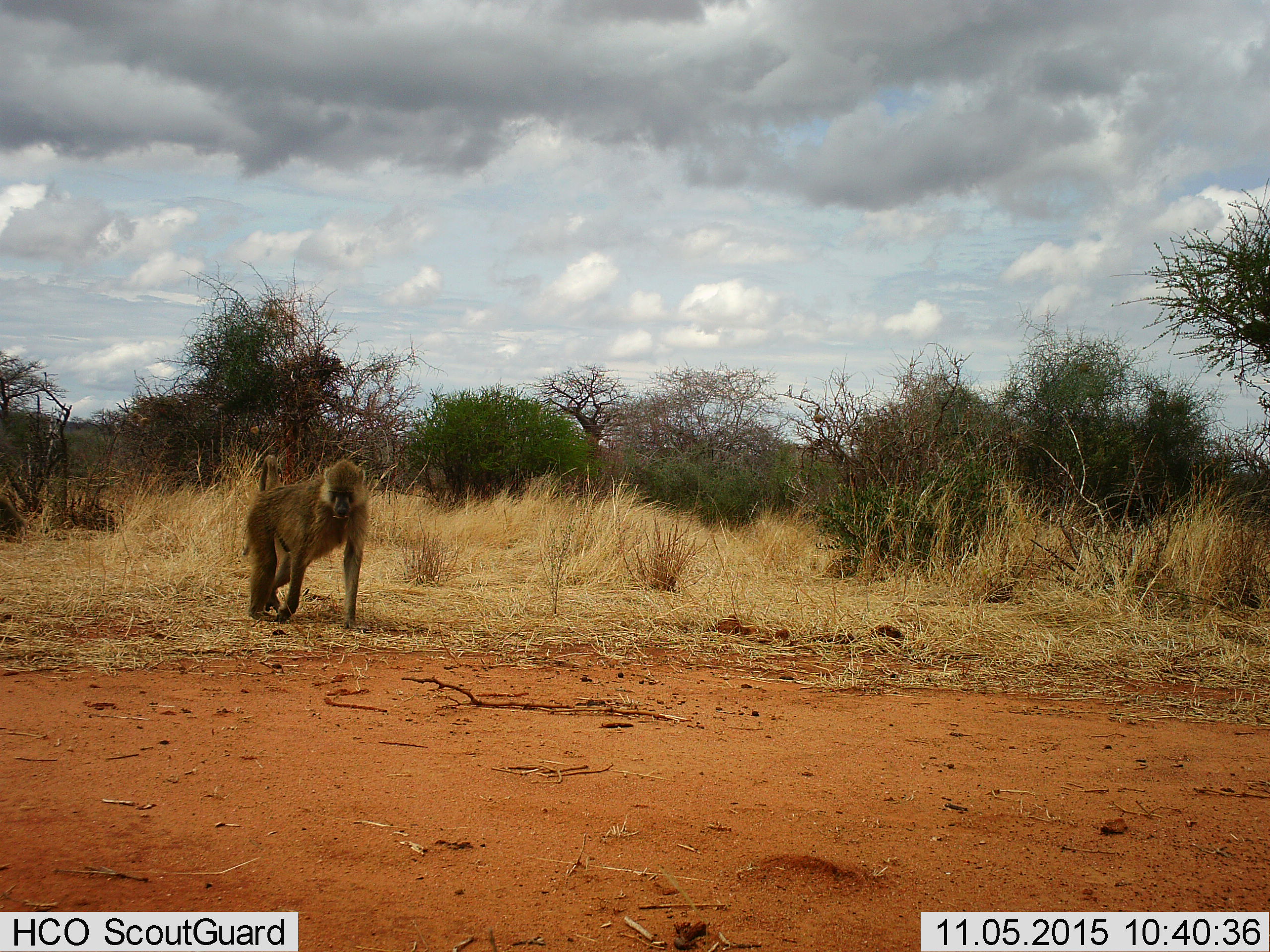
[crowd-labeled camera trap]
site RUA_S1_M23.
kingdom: Animalia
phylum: Chordata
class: Mammalia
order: Primates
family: Cercopithecidae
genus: Papio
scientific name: Papio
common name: baboon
Baboon (Papio), count 1. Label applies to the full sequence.